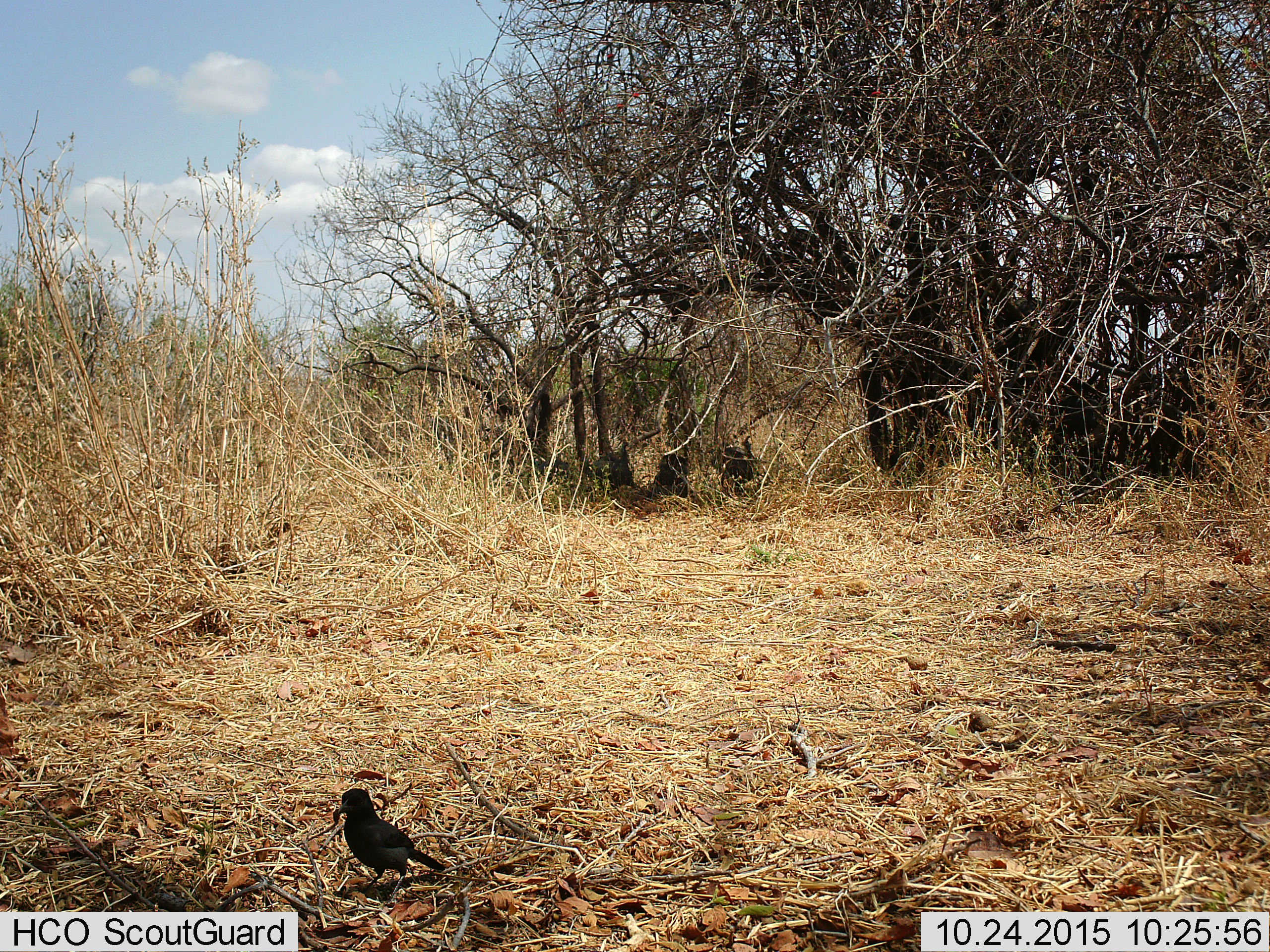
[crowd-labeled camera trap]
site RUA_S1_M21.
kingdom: Animalia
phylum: Chordata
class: Aves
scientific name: Aves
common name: bird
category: birdother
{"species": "birdother (bird) (Aves)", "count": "1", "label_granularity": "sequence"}